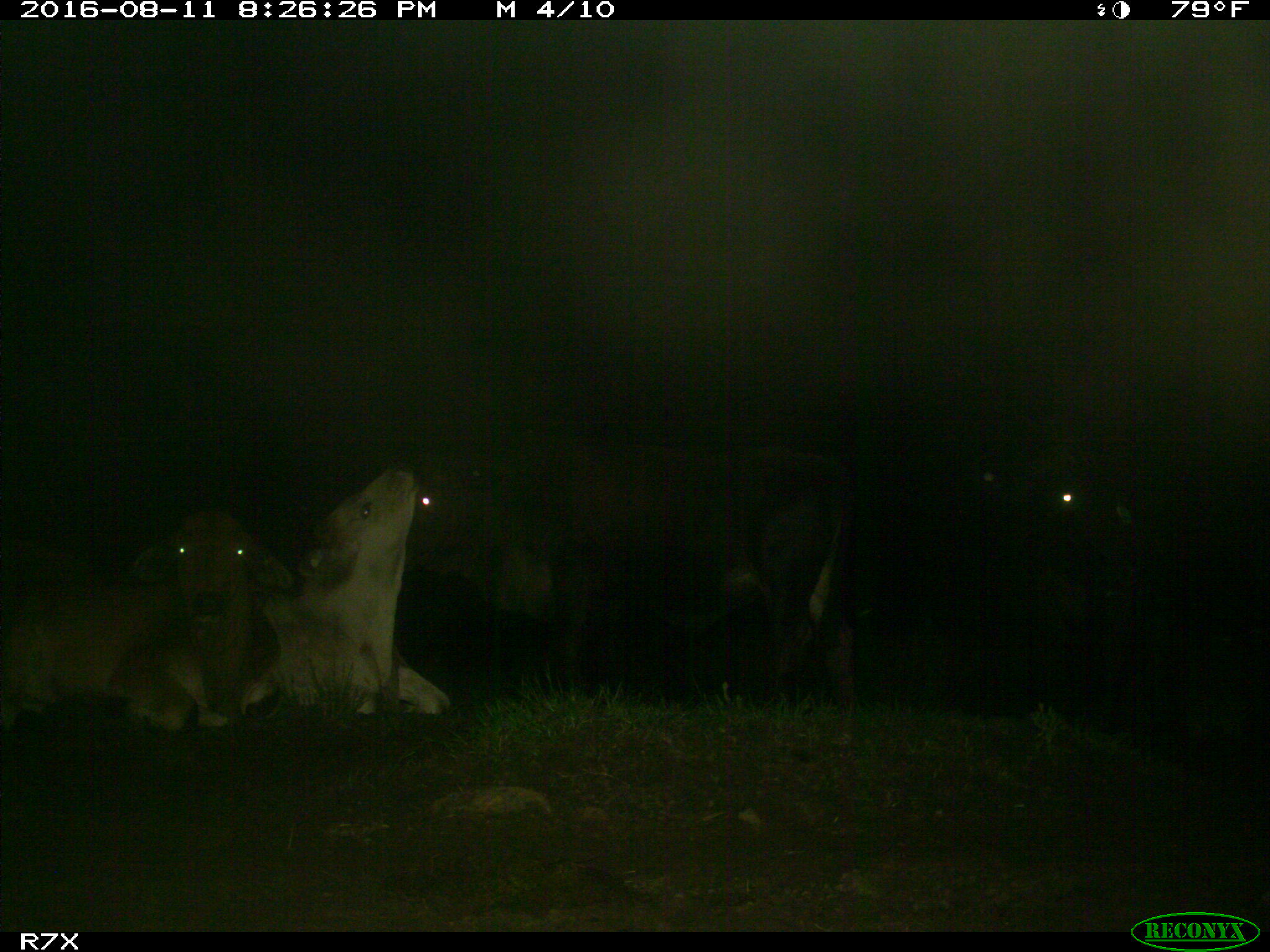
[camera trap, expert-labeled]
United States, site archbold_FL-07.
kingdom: Animalia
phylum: Chordata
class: Mammalia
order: Artiodactyla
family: Bovidae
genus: Bos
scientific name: Bos taurus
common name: domestic cow